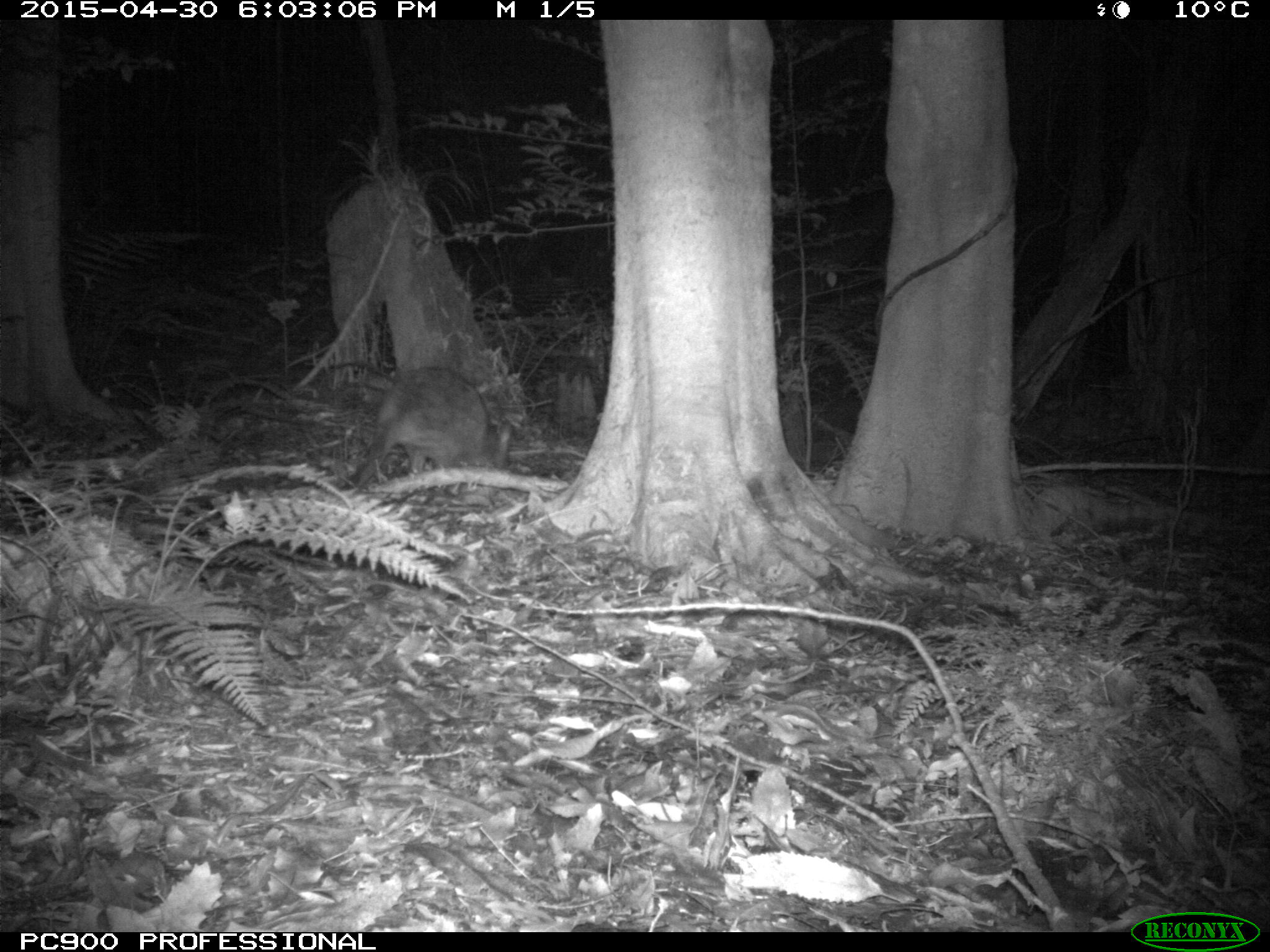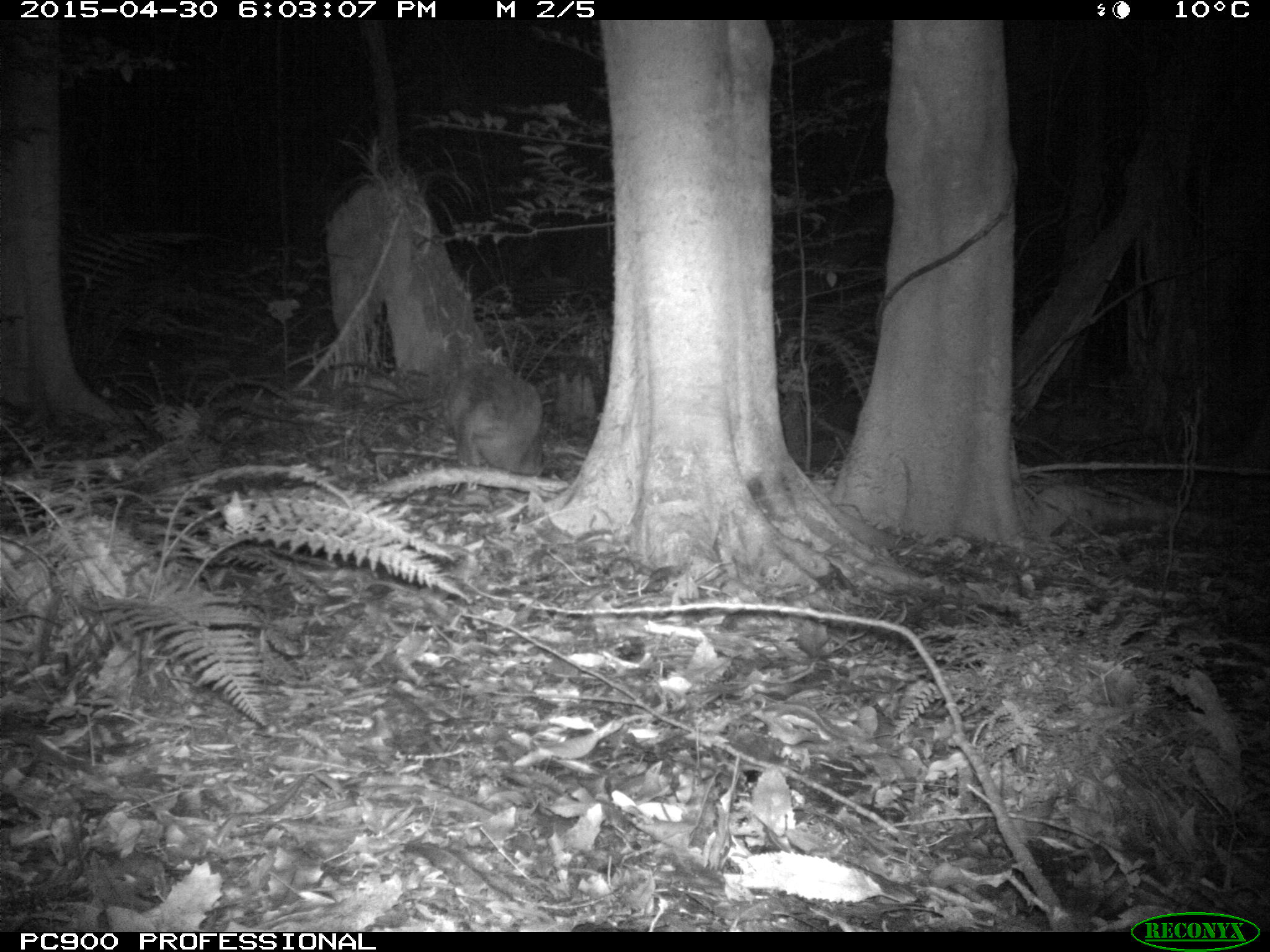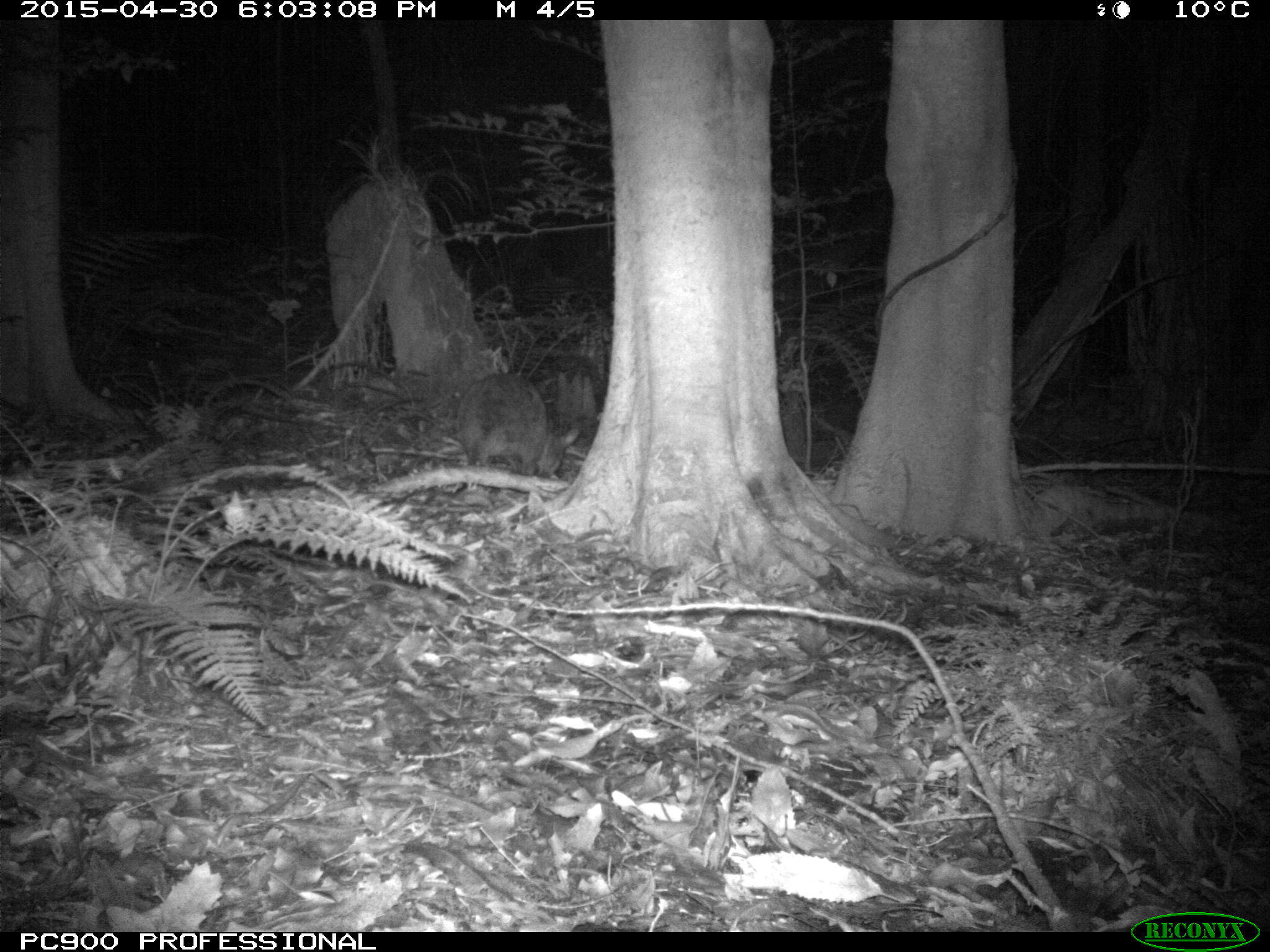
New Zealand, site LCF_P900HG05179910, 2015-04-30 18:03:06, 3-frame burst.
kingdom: Animalia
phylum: Chordata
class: Mammalia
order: Diprotodontia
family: Macropodidae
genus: Notamacropus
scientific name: Notamacropus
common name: wallaby